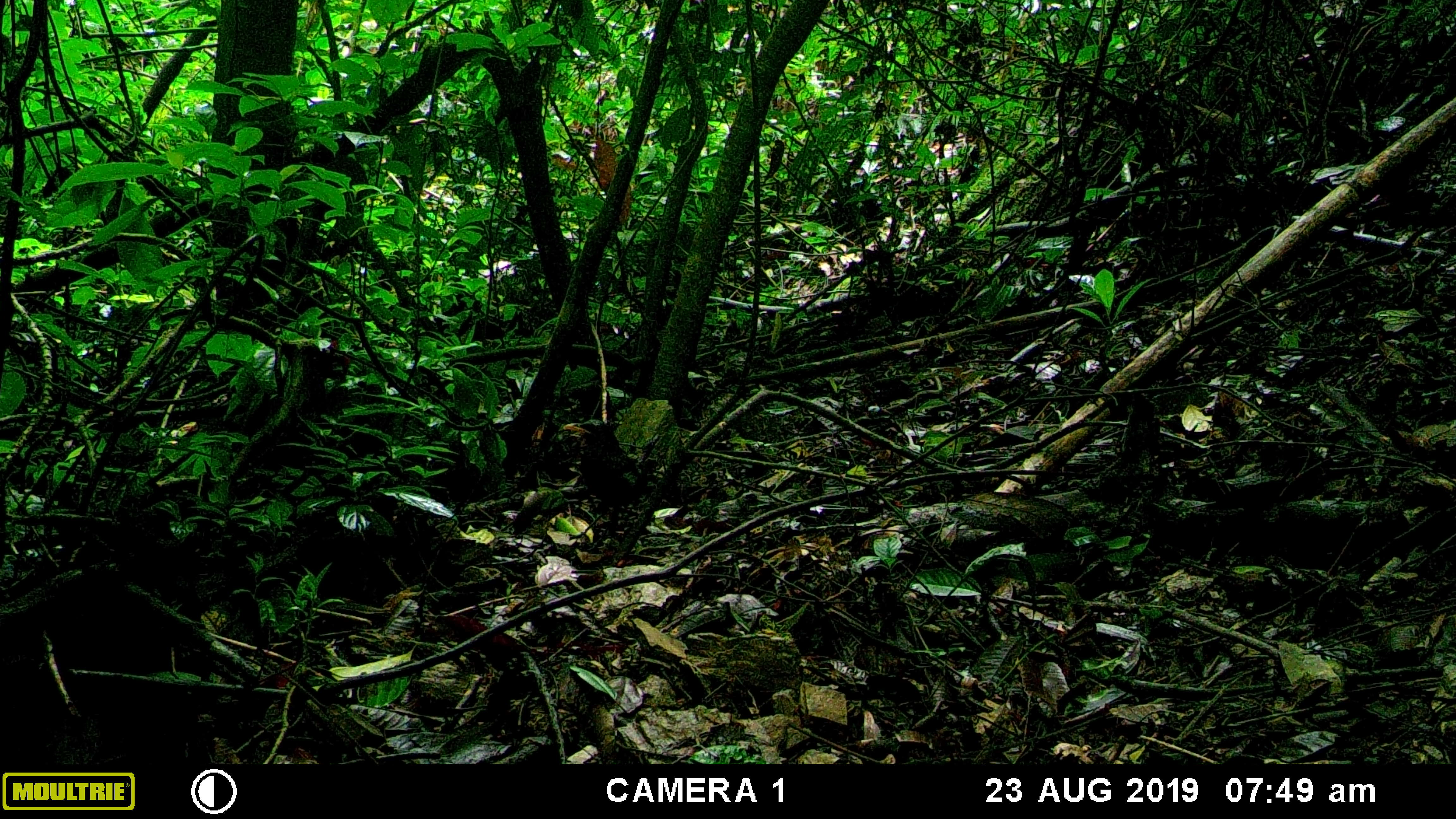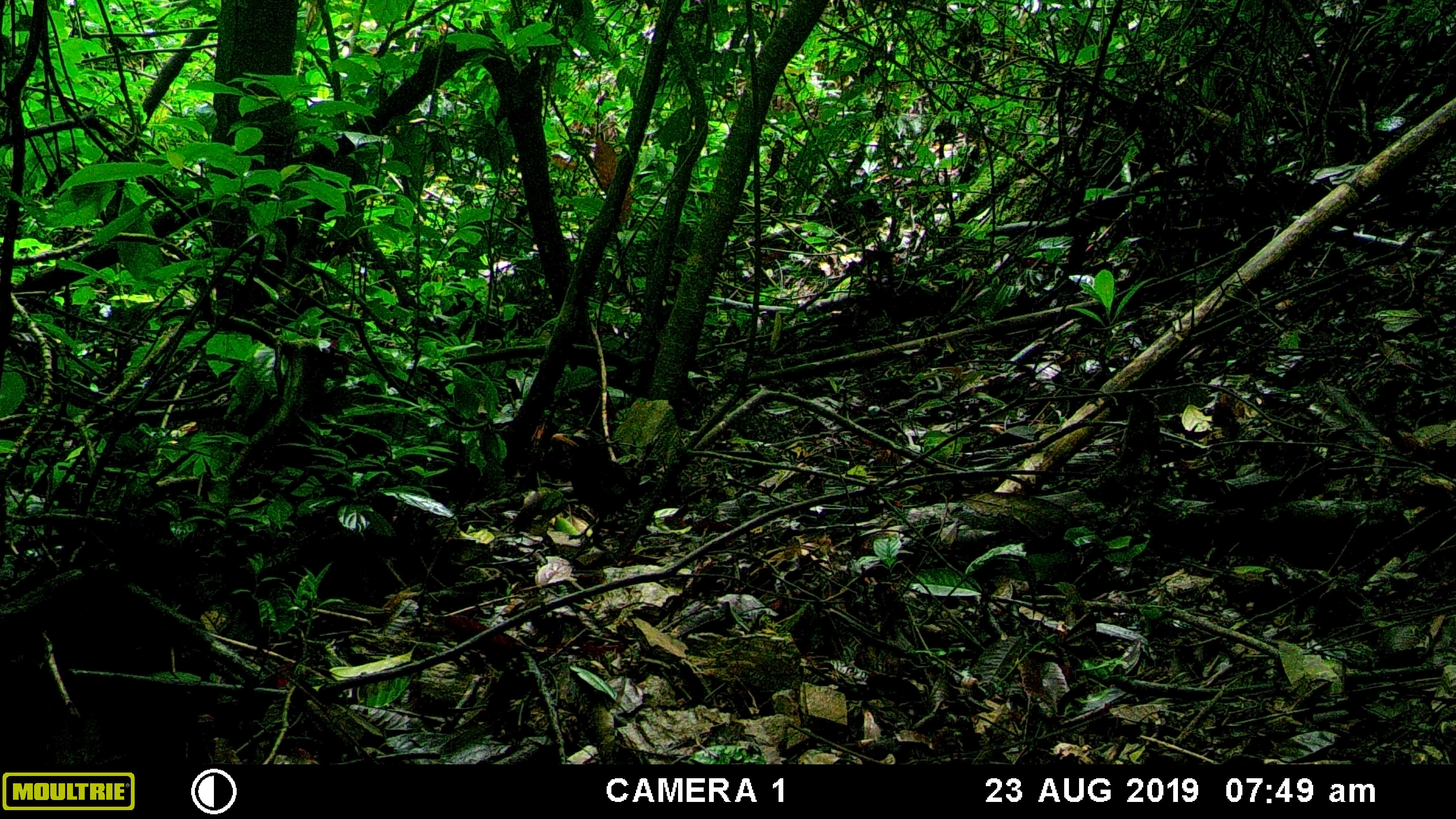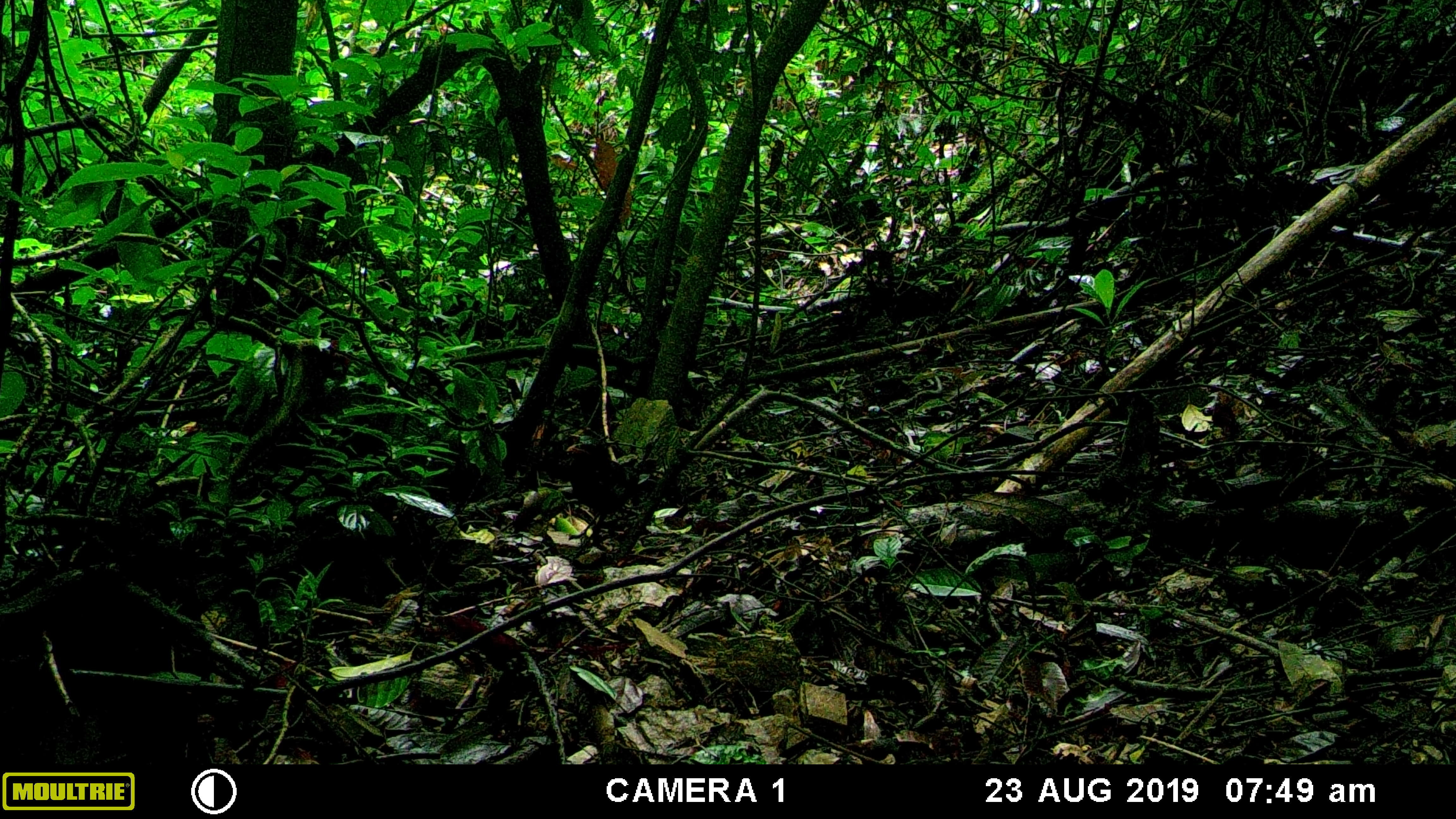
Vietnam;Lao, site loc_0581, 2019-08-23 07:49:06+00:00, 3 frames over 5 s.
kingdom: Animalia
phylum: Chordata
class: Aves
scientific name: Aves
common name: bird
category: unidentified bird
Unidentified bird (bird) (Aves). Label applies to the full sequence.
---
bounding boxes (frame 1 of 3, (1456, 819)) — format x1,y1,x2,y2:
unidentified bird: 562,417,659,536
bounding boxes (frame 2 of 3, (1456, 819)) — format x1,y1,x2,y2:
unidentified bird: 551,426,658,546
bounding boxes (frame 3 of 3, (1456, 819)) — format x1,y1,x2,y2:
unidentified bird: 565,438,657,558